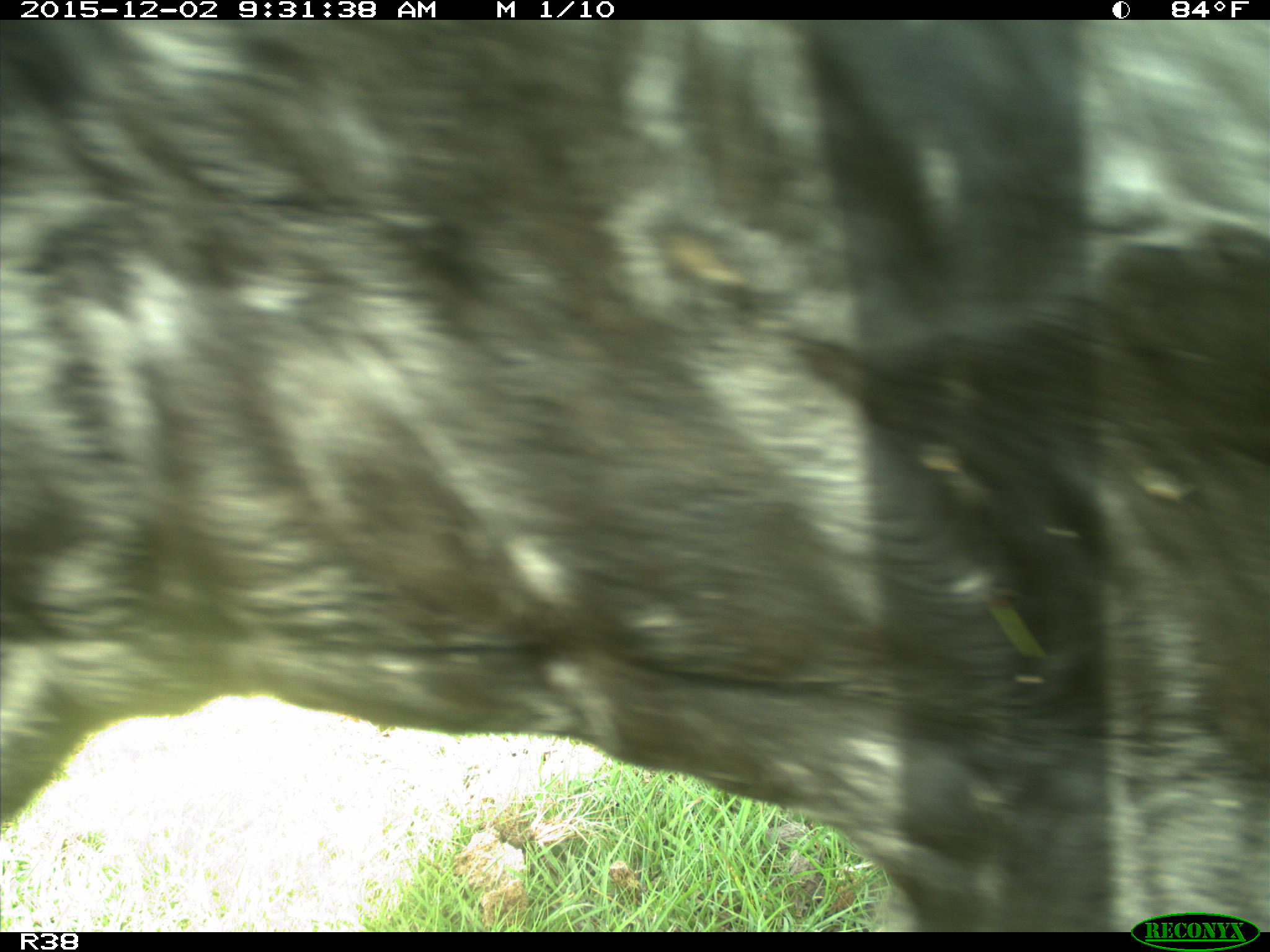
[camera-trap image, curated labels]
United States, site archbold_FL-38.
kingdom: Animalia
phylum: Chordata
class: Mammalia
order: Artiodactyla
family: Bovidae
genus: Bos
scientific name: Bos taurus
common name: domestic cow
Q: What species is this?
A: Bos taurus (domestic cow).